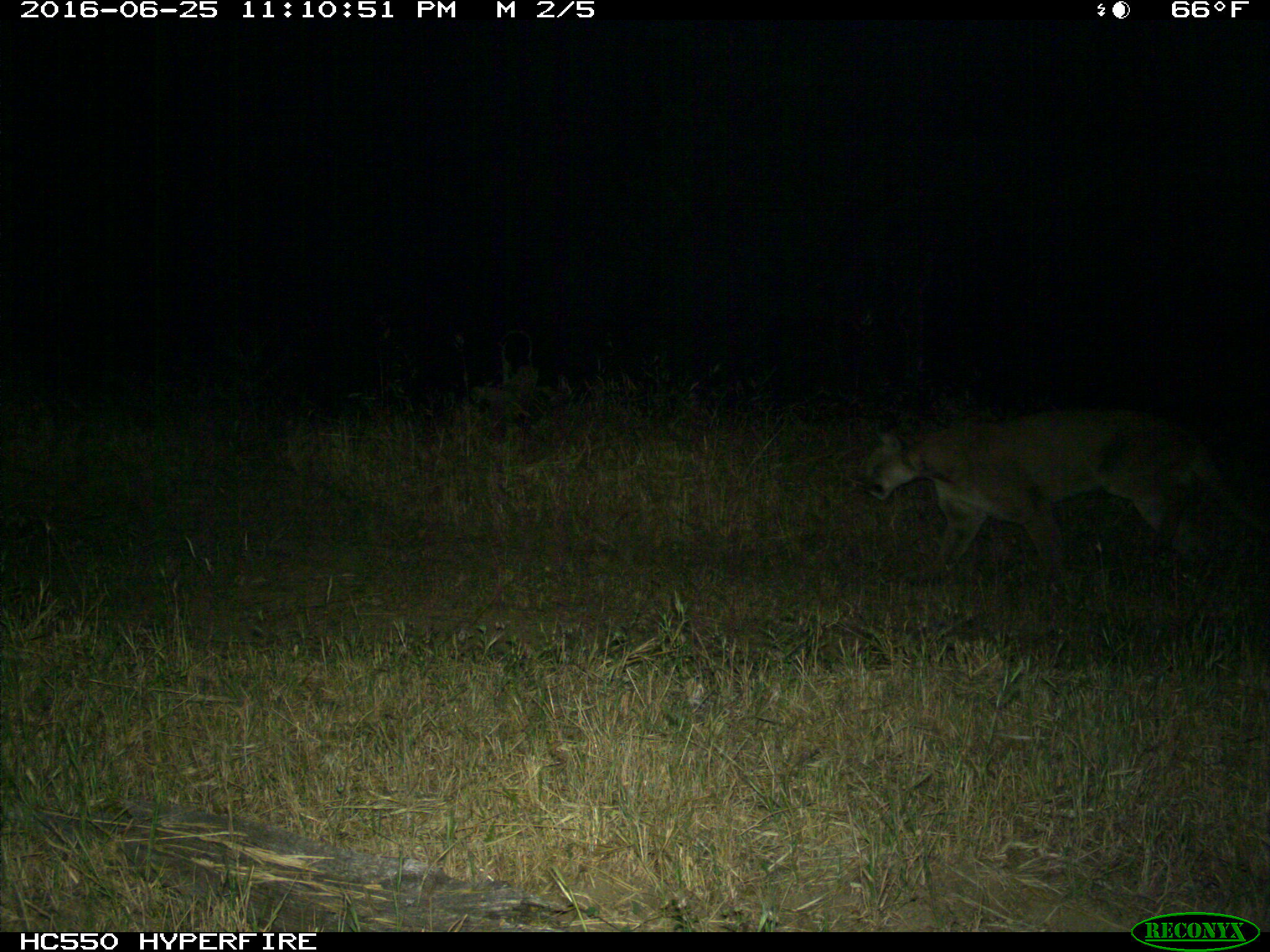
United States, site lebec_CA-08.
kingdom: Animalia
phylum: Chordata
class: Mammalia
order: Carnivora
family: Felidae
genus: Puma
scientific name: Puma concolor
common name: mountain lion